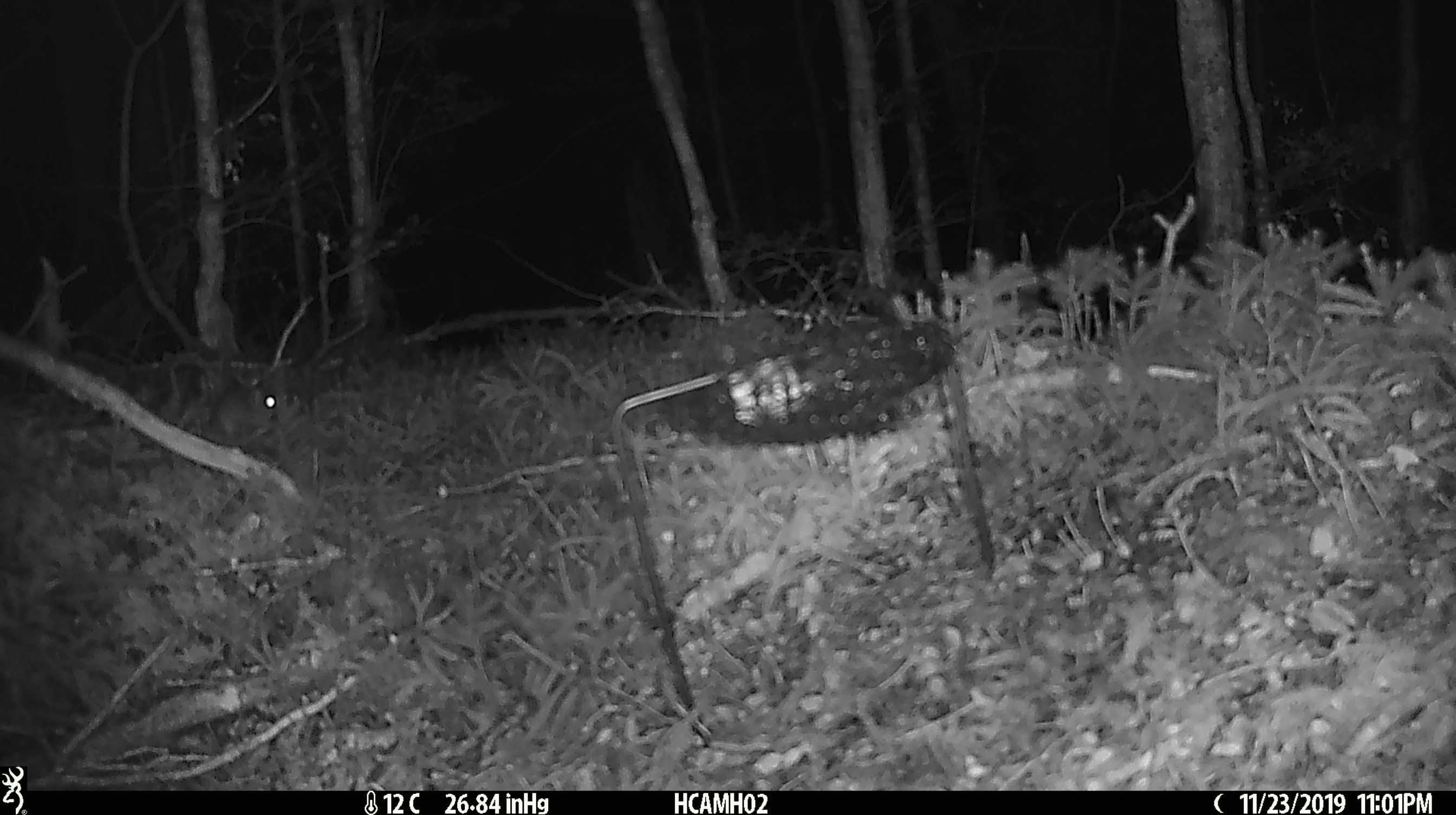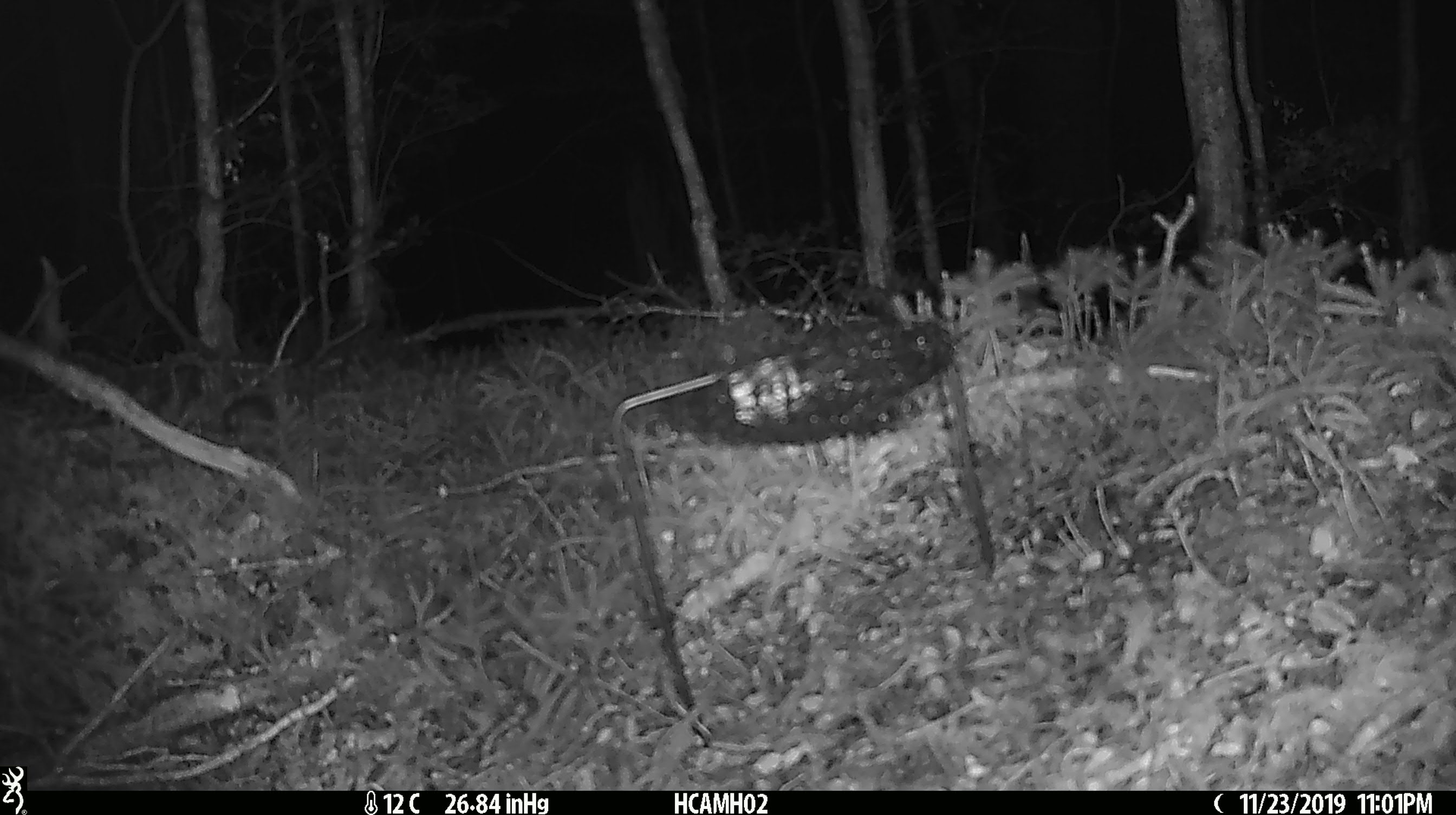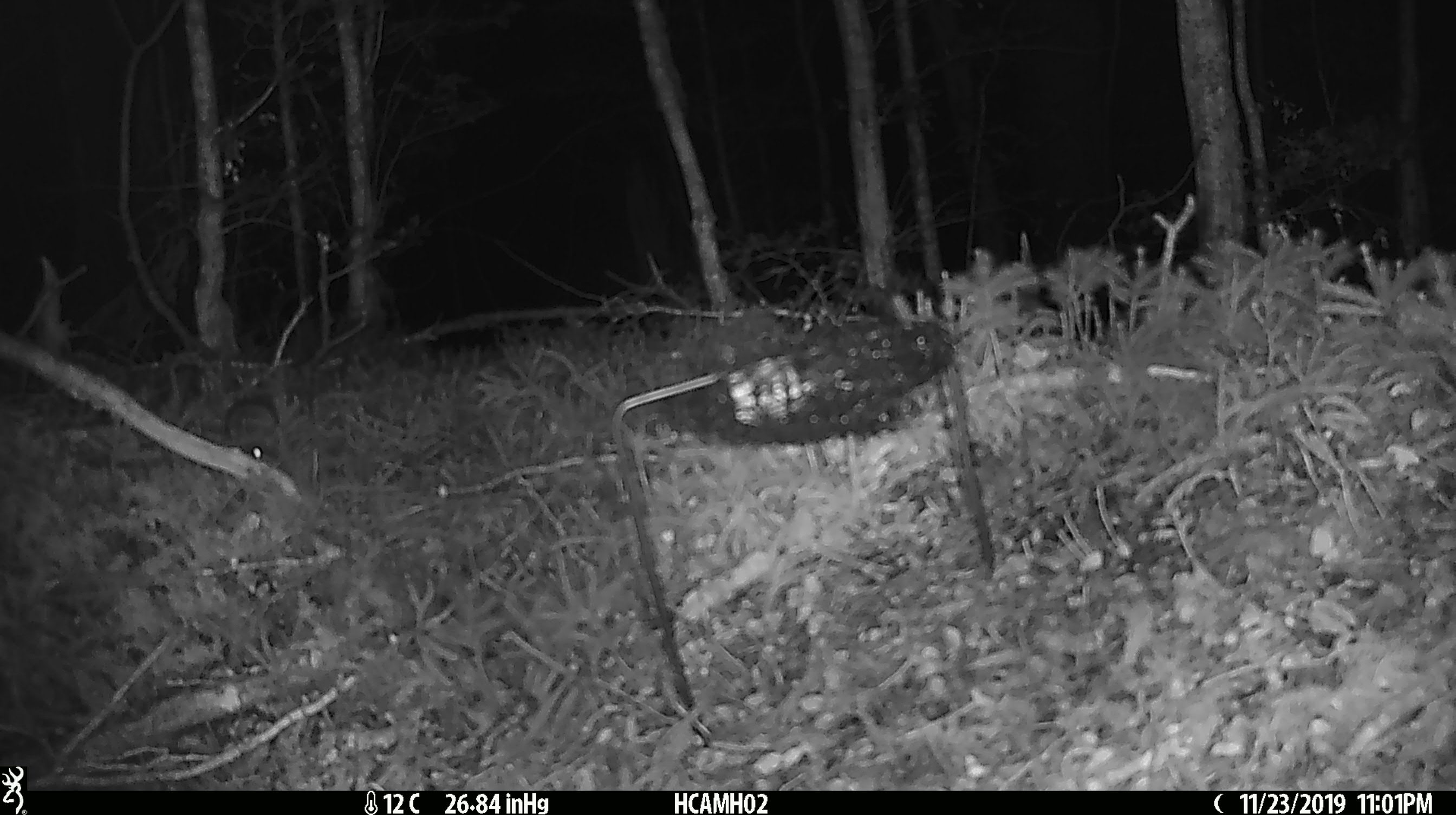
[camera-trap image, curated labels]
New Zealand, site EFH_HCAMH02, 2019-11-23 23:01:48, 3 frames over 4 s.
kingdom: Animalia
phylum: Chordata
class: Mammalia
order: Rodentia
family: Muridae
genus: Mus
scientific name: Mus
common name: mouse